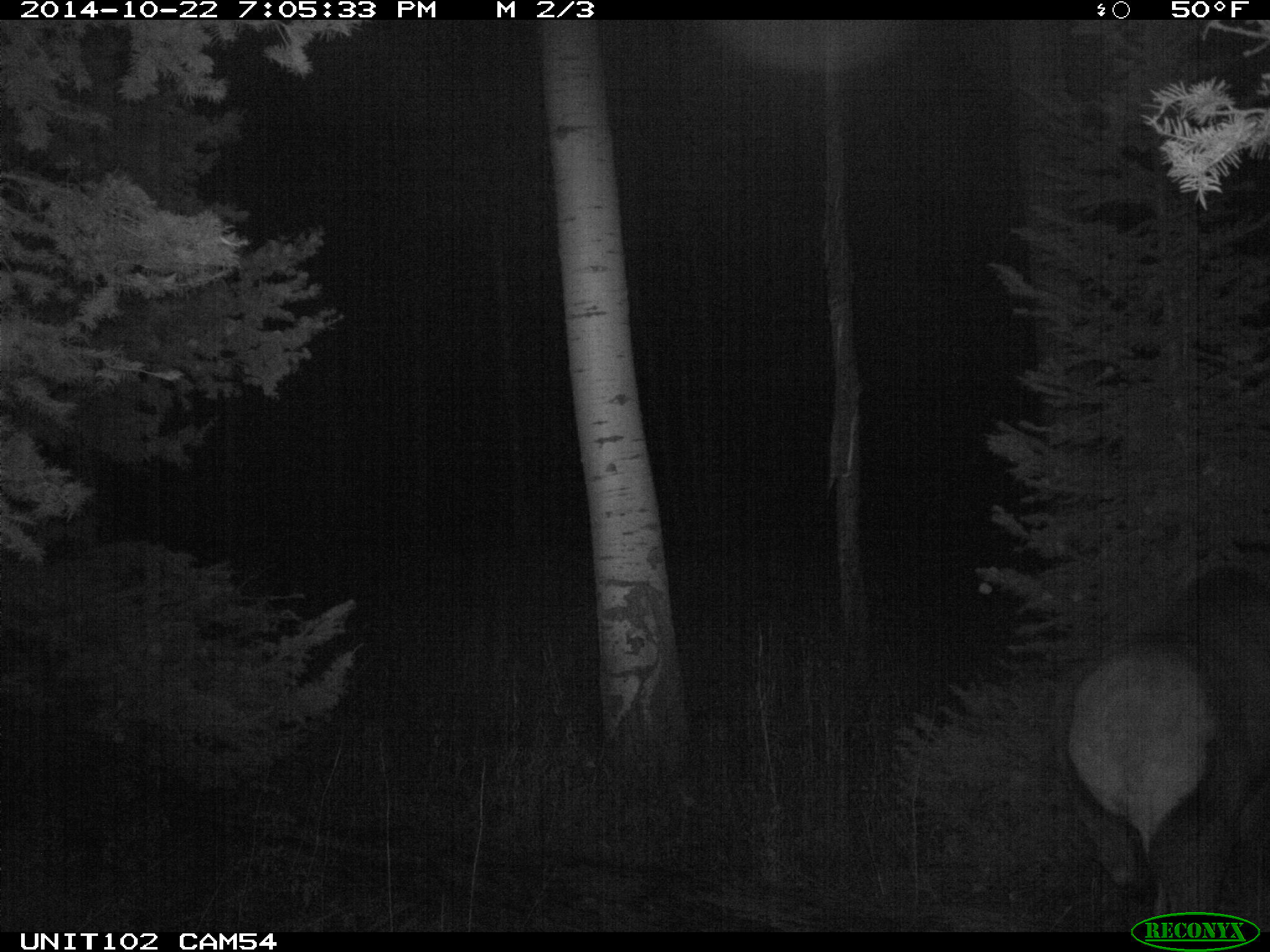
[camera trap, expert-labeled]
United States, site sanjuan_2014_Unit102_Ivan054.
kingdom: Animalia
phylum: Chordata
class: Mammalia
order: Artiodactyla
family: Cervidae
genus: Cervus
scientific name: Cervus elaphus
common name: red deer